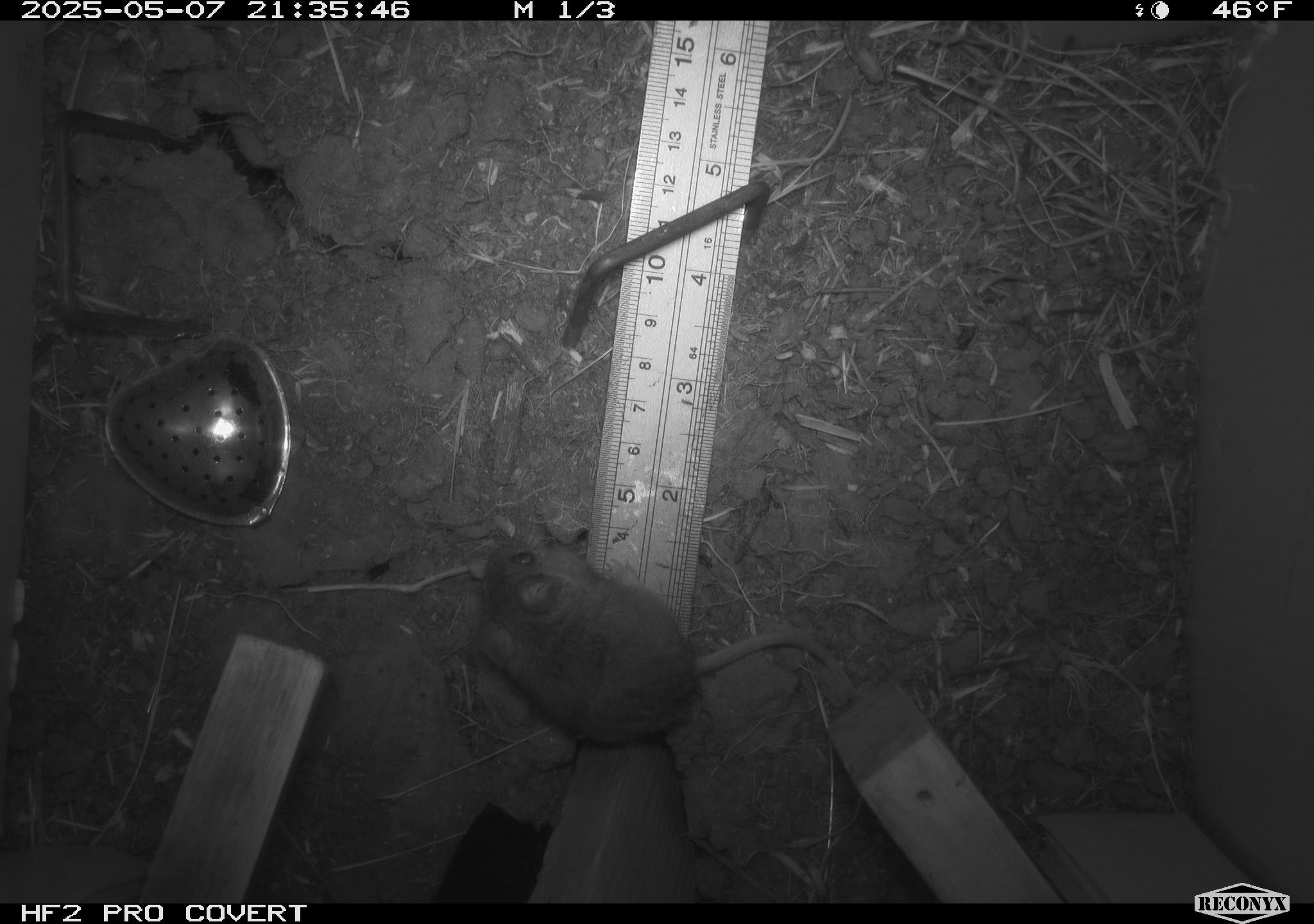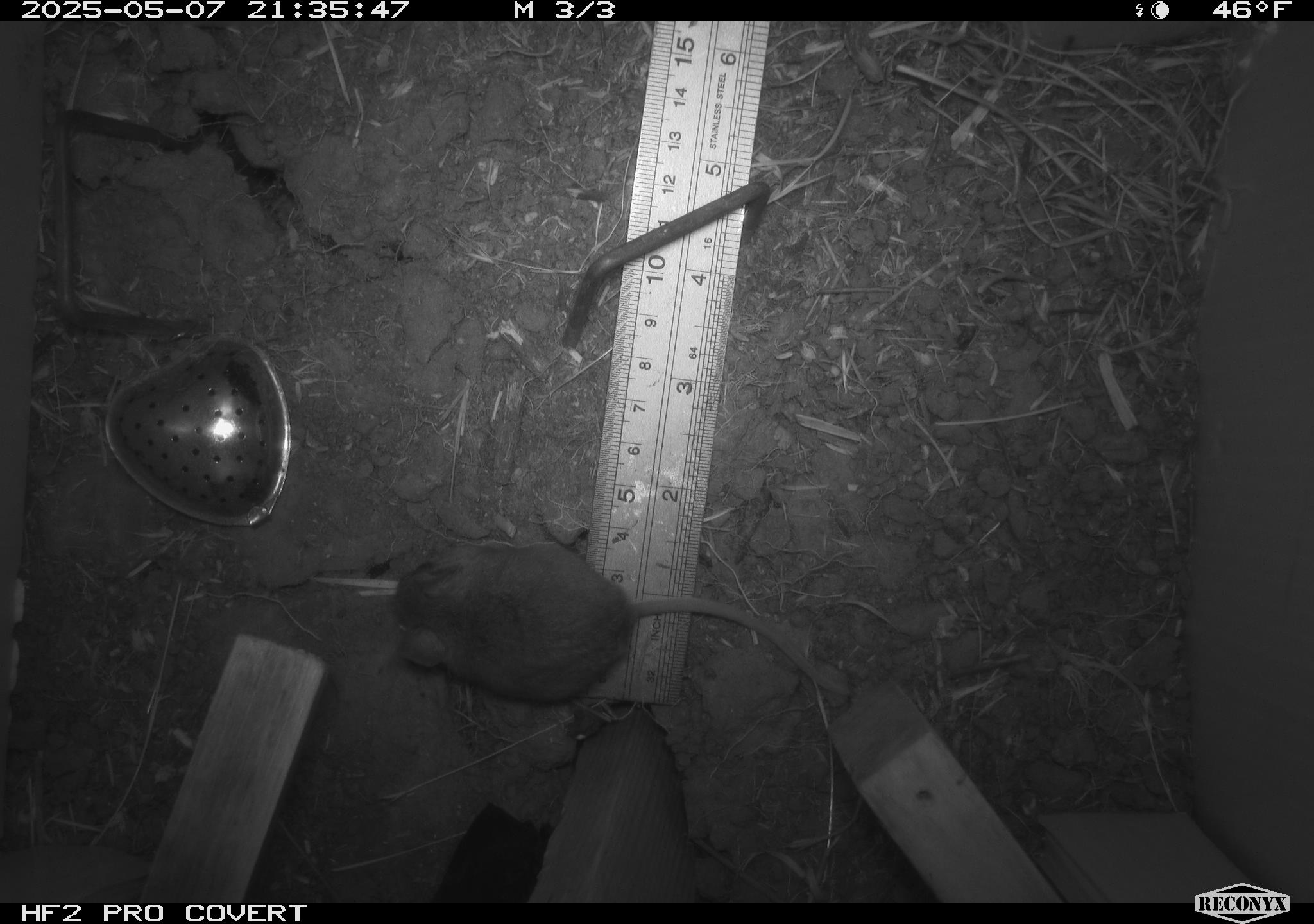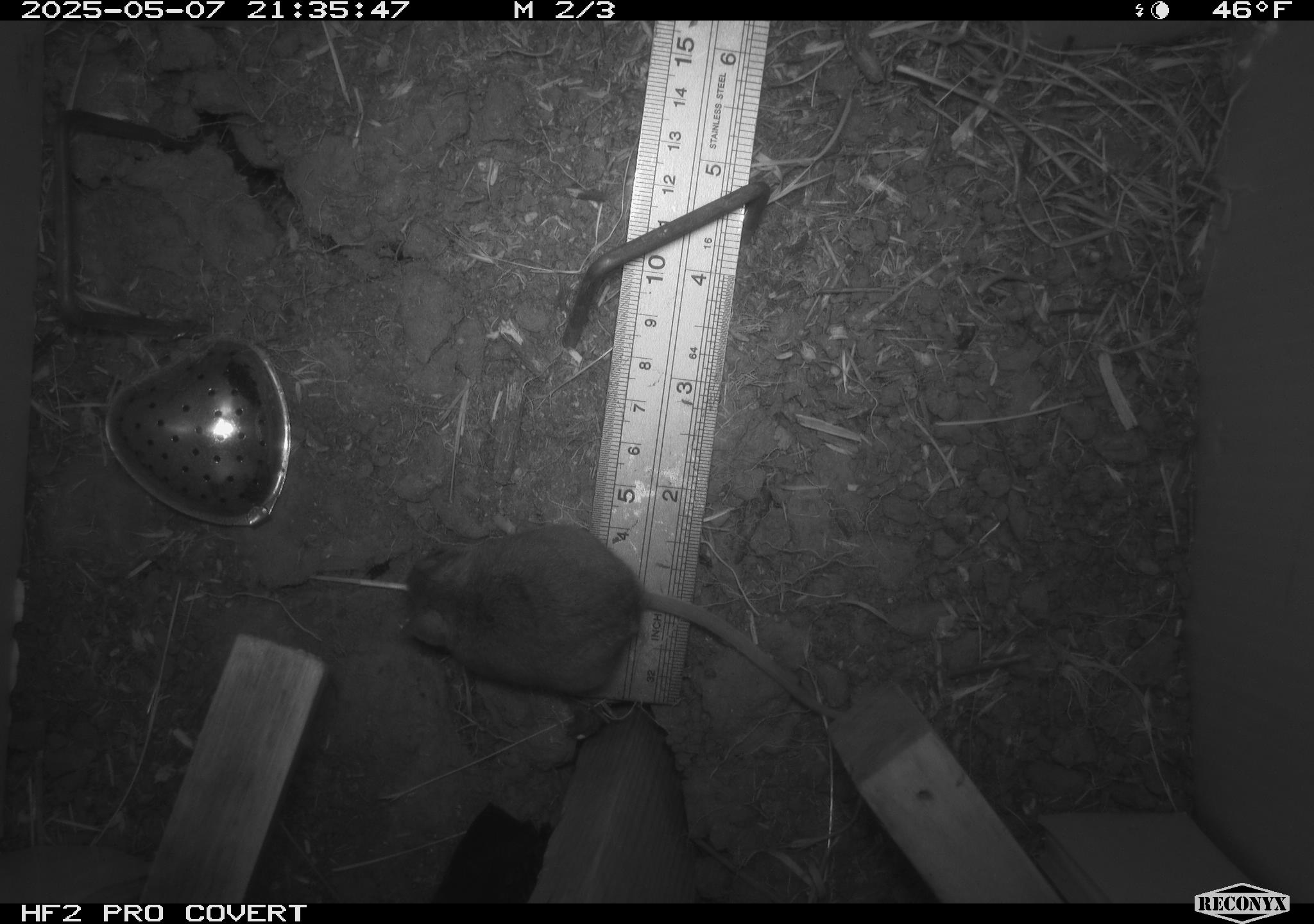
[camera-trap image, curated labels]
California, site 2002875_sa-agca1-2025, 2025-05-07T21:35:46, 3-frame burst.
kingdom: Animalia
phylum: Chordata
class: Mammalia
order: Rodentia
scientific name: Rodentia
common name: mouse species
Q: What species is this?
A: Mouse species (Rodentia).